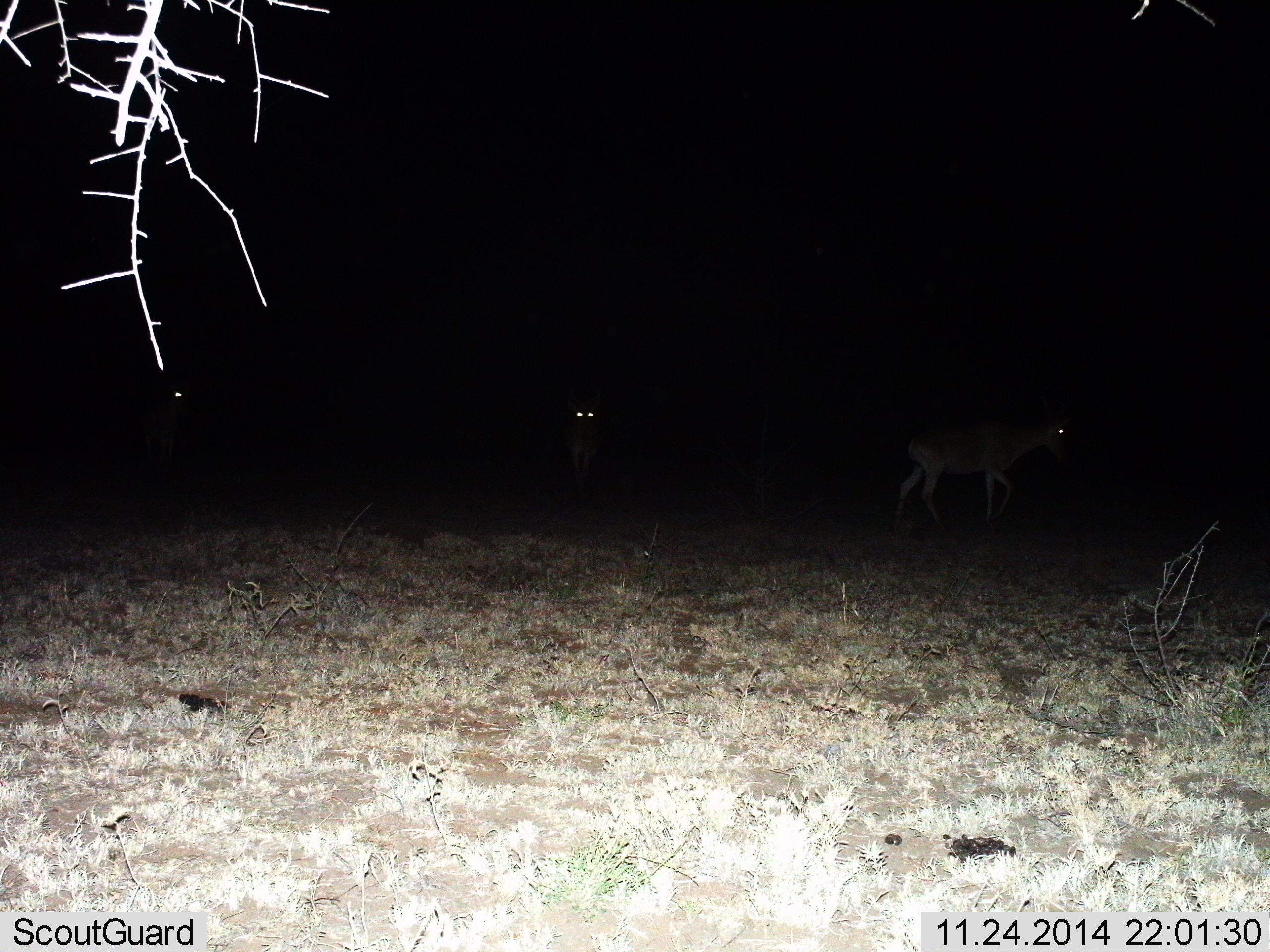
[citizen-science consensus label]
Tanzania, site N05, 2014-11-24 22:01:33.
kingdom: Animalia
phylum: Chordata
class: Mammalia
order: Artiodactyla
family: Bovidae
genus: Alcelaphus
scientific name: Alcelaphus buselaphus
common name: hartebeest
Hartebeest (Alcelaphus buselaphus), count 3. Behavior (volunteer vote fractions): standing 25%, resting 0%, moving 100%, interacting 0%. Young present (vote fraction): 0%. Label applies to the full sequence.